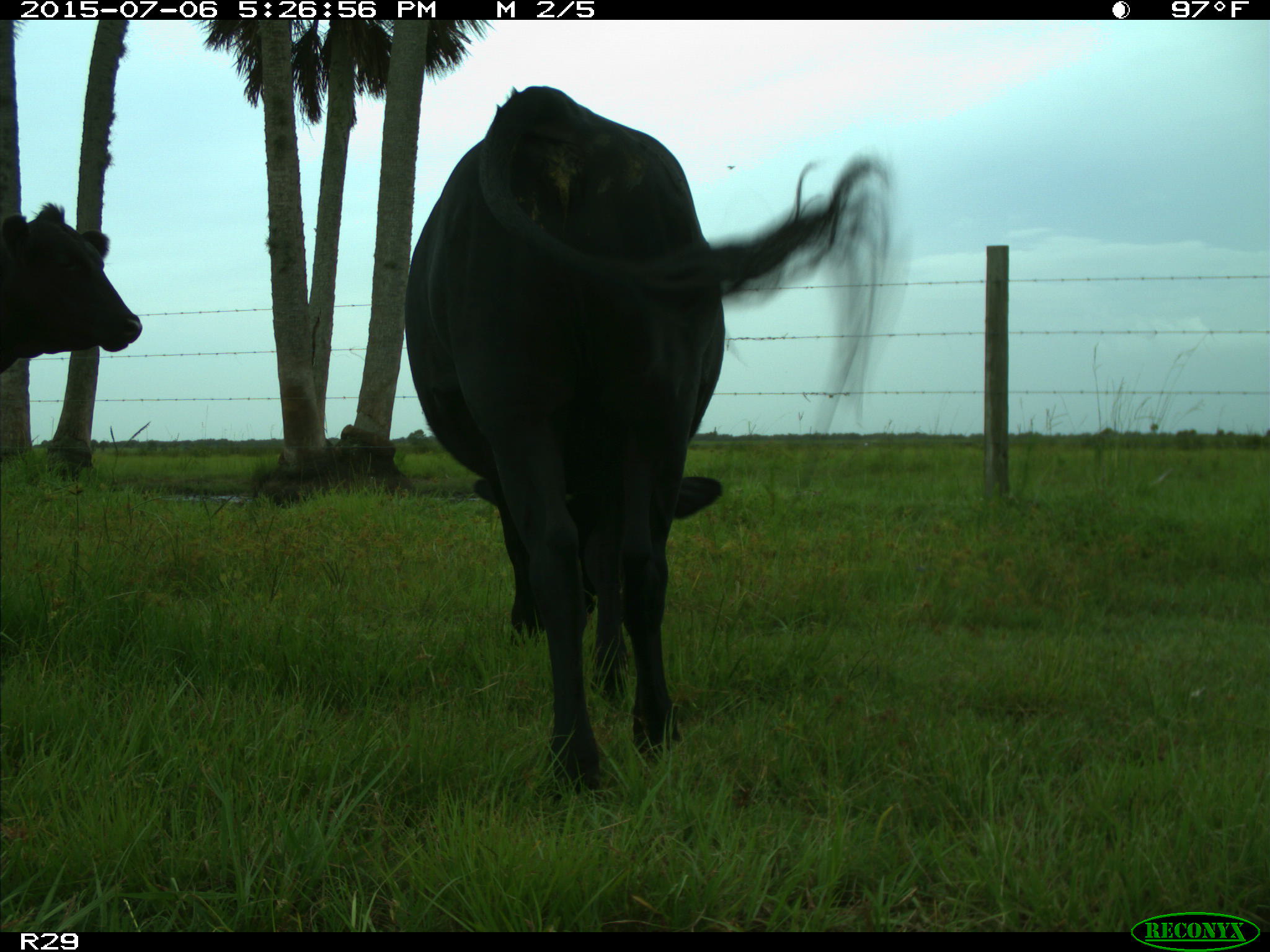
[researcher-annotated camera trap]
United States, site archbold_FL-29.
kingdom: Animalia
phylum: Chordata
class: Mammalia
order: Artiodactyla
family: Bovidae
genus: Bos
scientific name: Bos taurus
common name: domestic cow